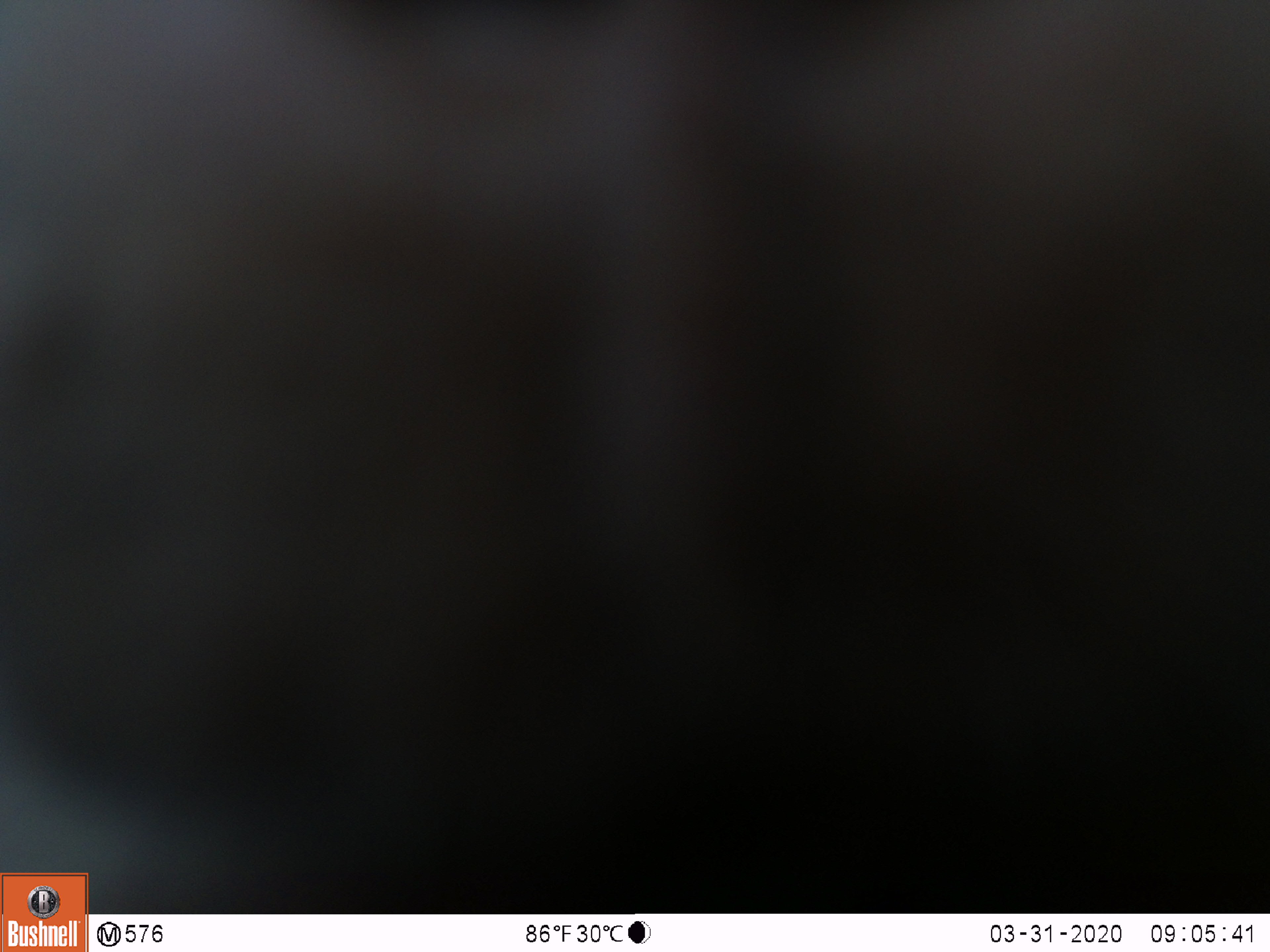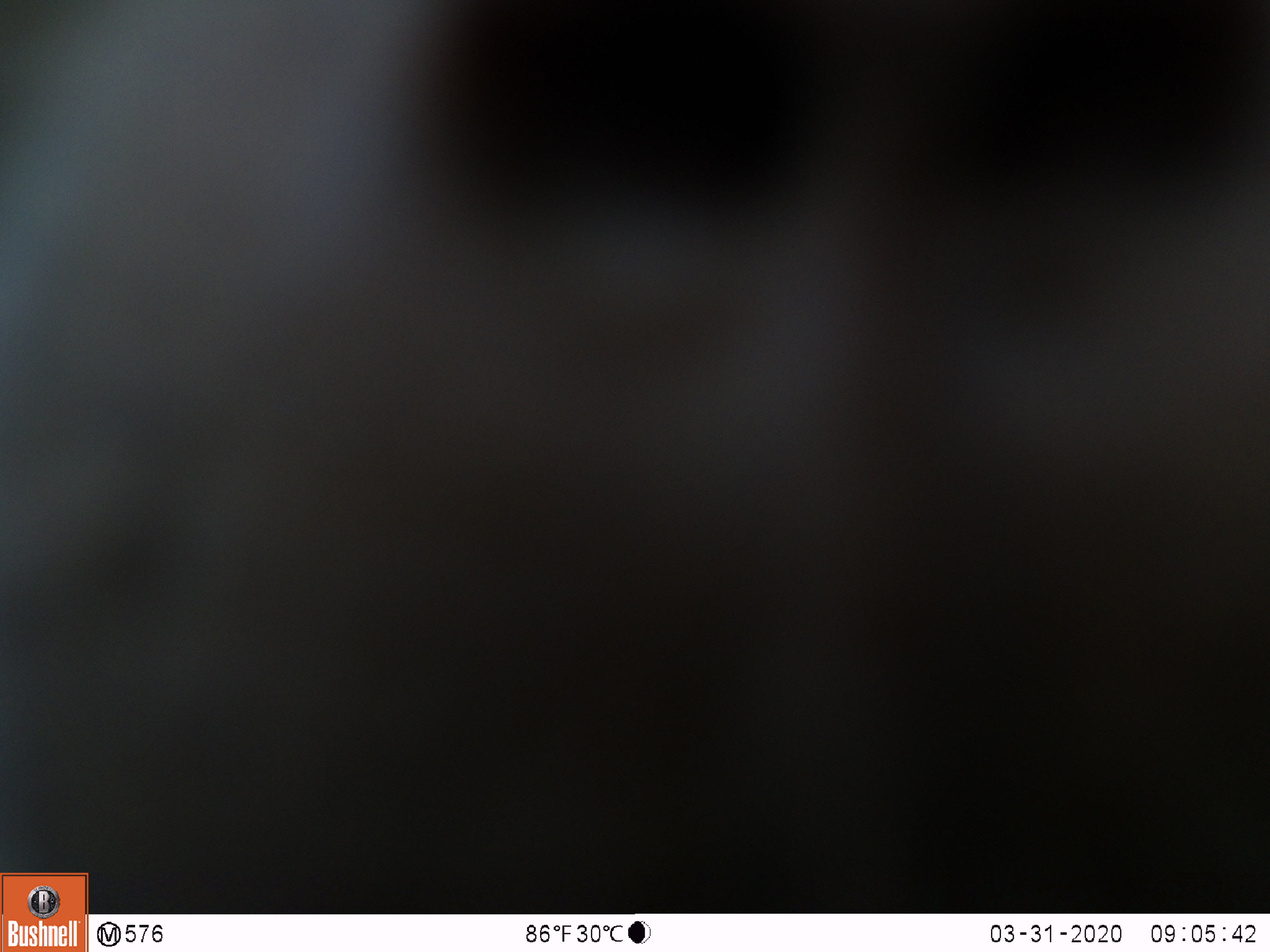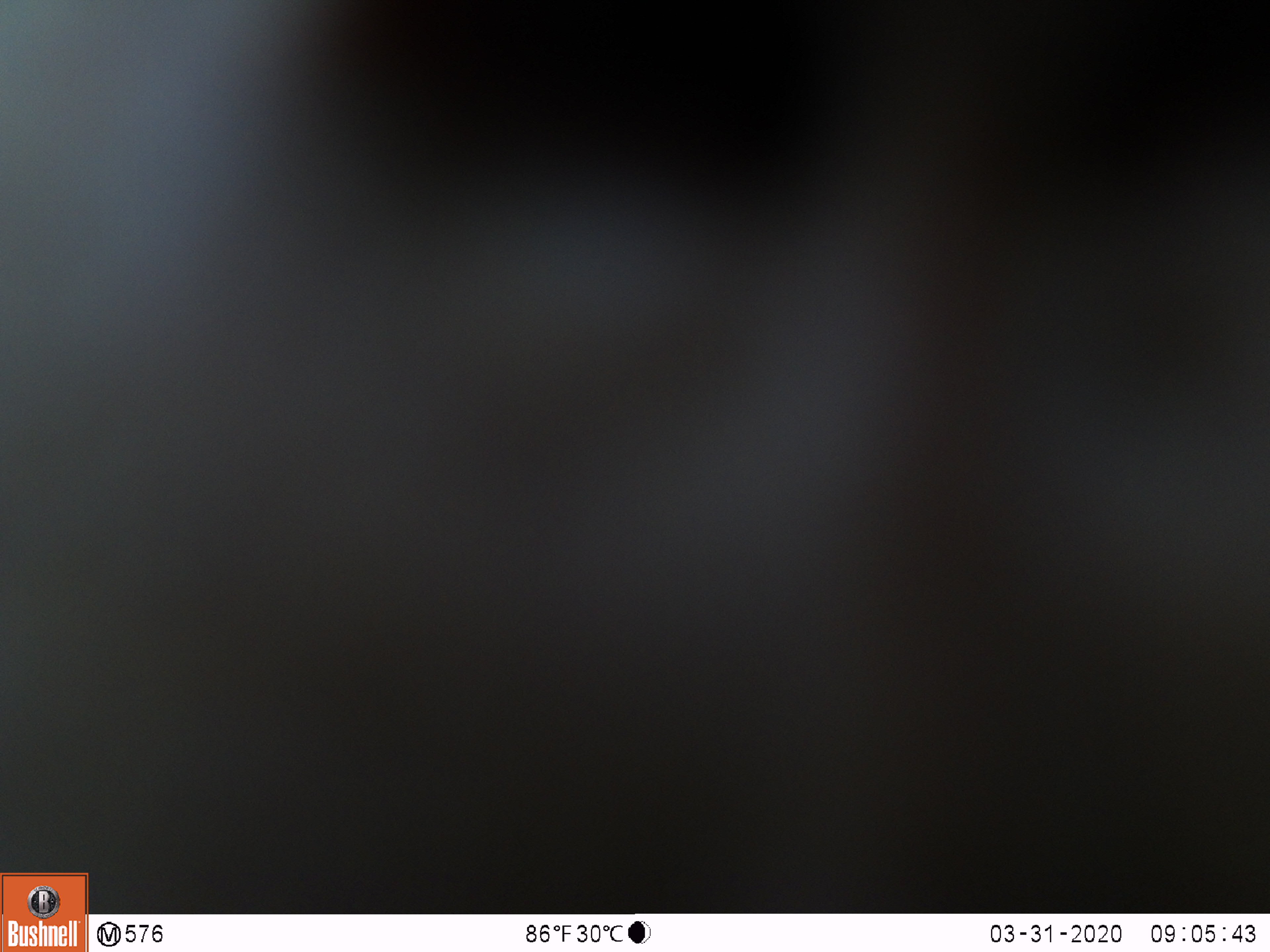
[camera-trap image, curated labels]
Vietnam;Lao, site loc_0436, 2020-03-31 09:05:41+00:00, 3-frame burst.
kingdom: Animalia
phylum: Chordata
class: Mammalia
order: Primates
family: Cercopithecidae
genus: Macaca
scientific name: Macaca nemestrina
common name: pig-tailed macaque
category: pig tailed macaque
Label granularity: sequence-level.